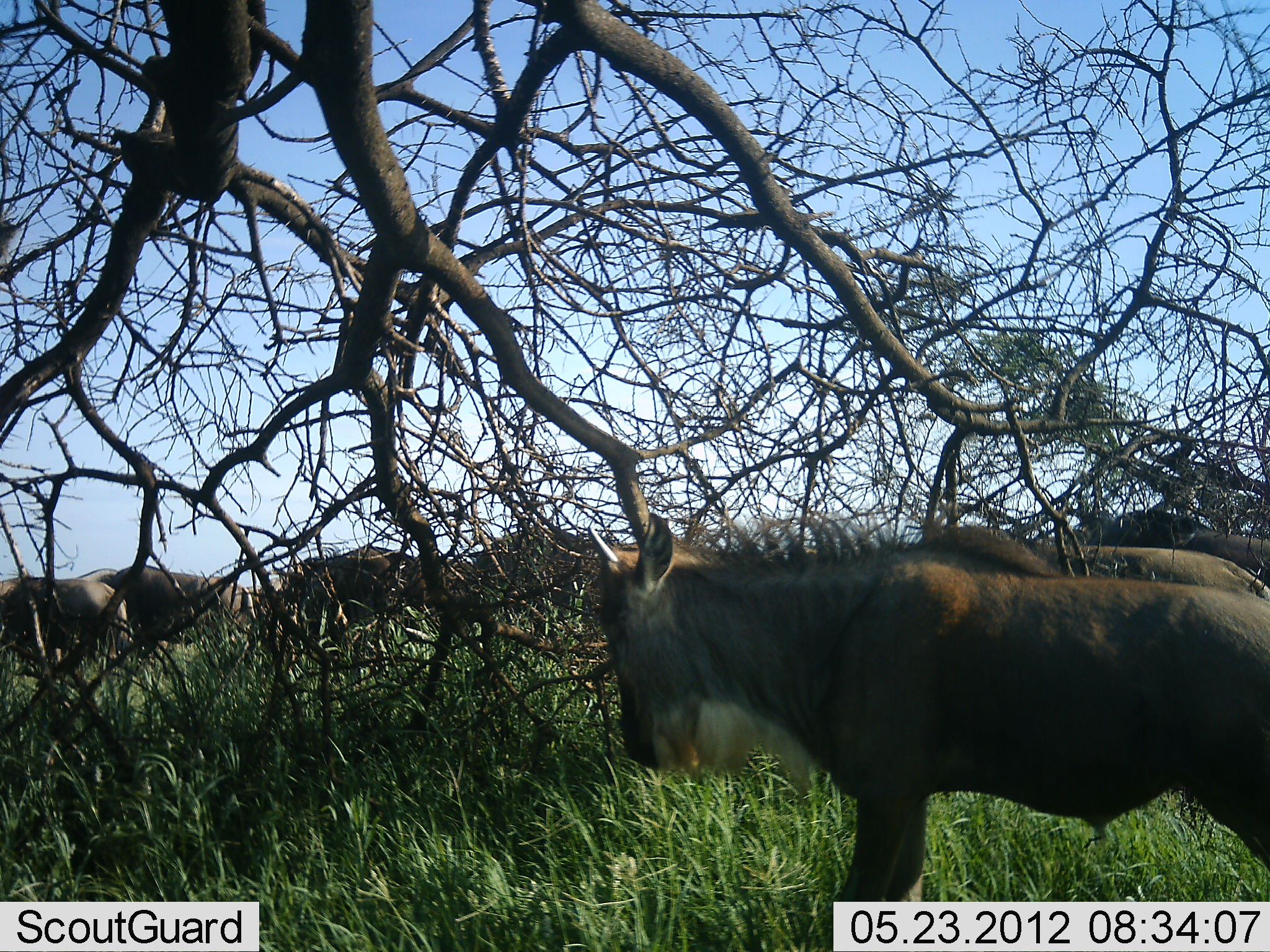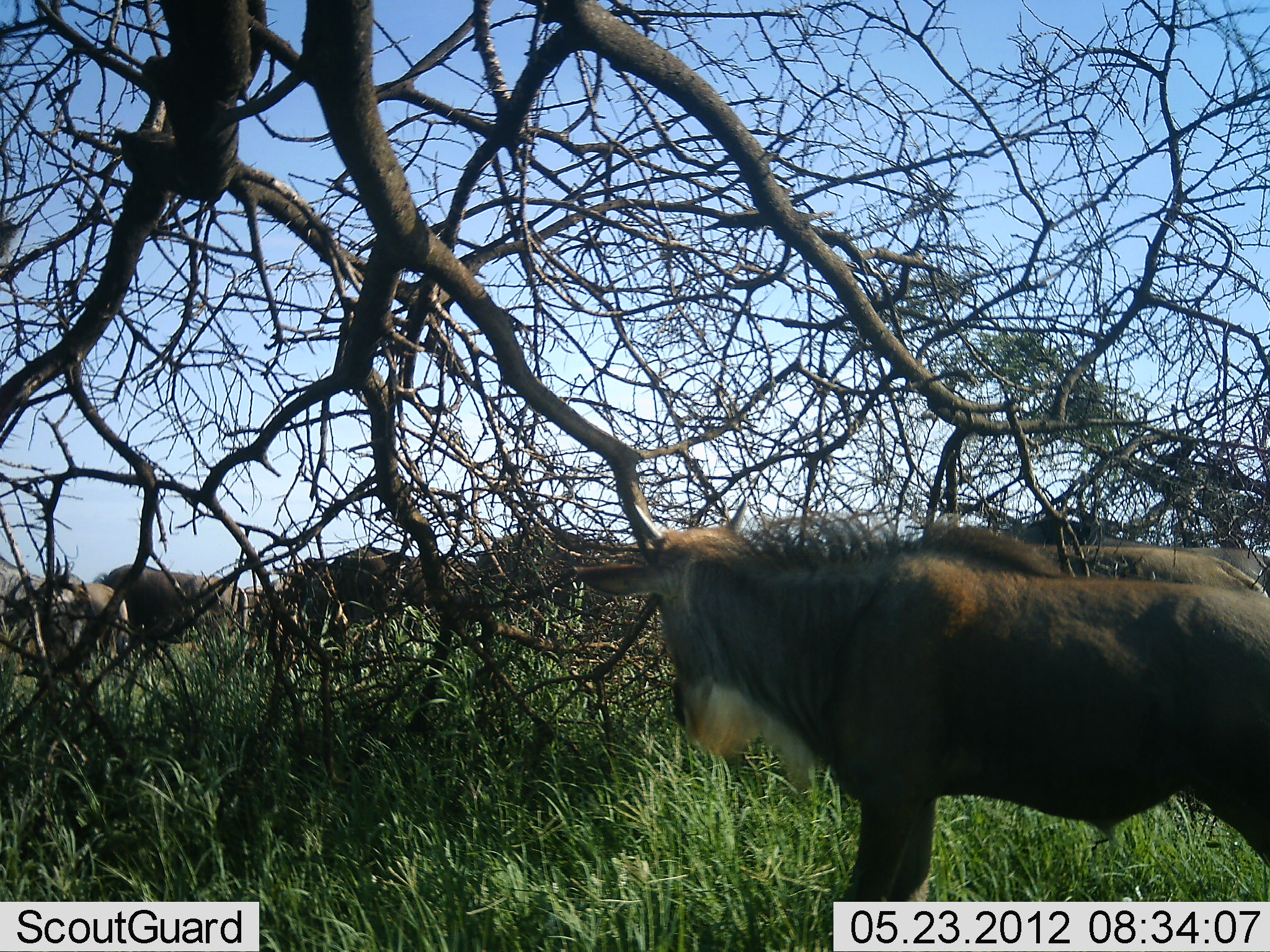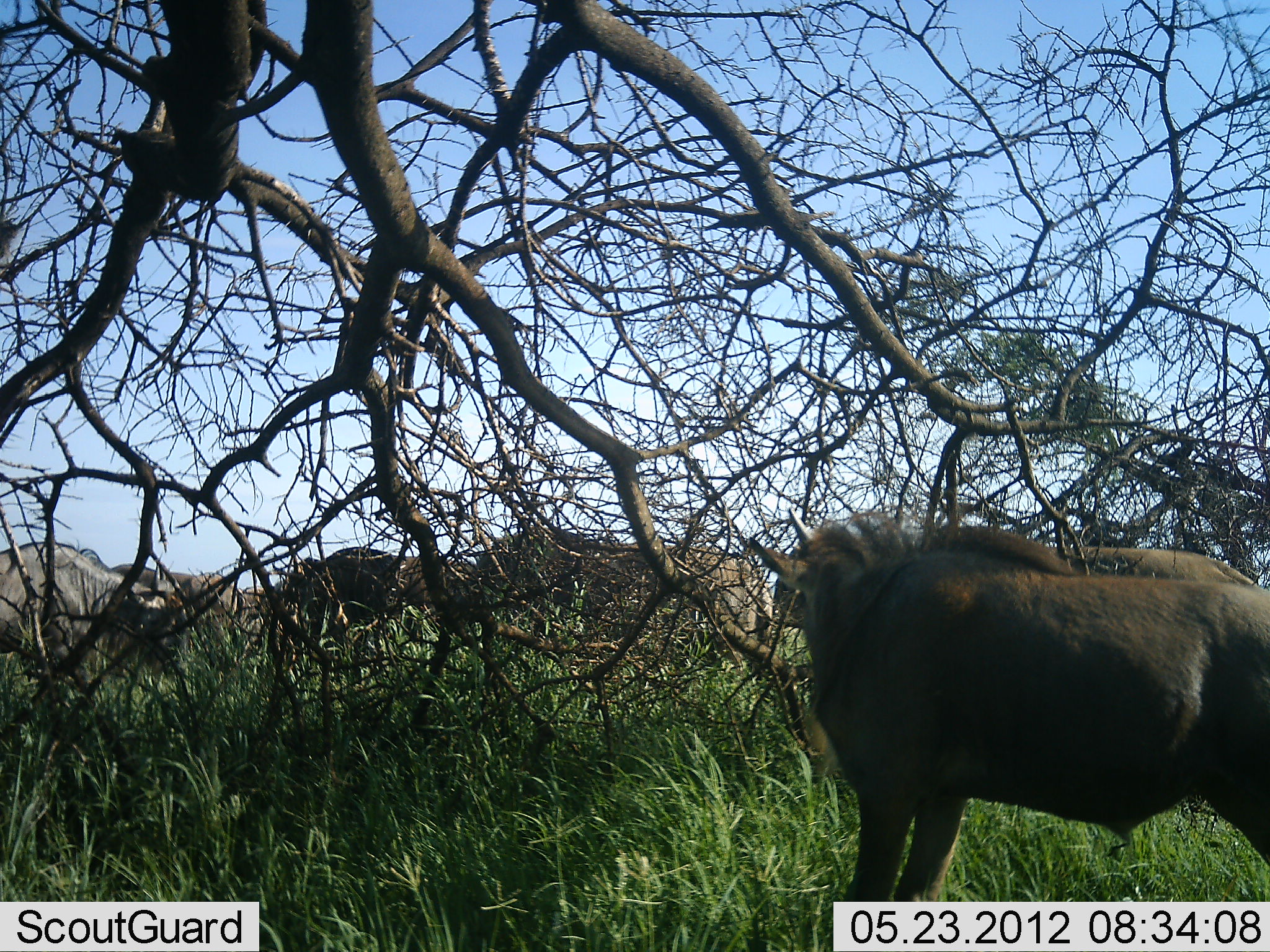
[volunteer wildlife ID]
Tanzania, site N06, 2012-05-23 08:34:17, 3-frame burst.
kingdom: Animalia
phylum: Chordata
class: Mammalia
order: Artiodactyla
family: Bovidae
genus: Connochaetes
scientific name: Connochaetes taurinus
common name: blue wildebeest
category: wildebeest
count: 10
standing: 88%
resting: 8%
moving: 42%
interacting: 4%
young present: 42%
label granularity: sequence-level